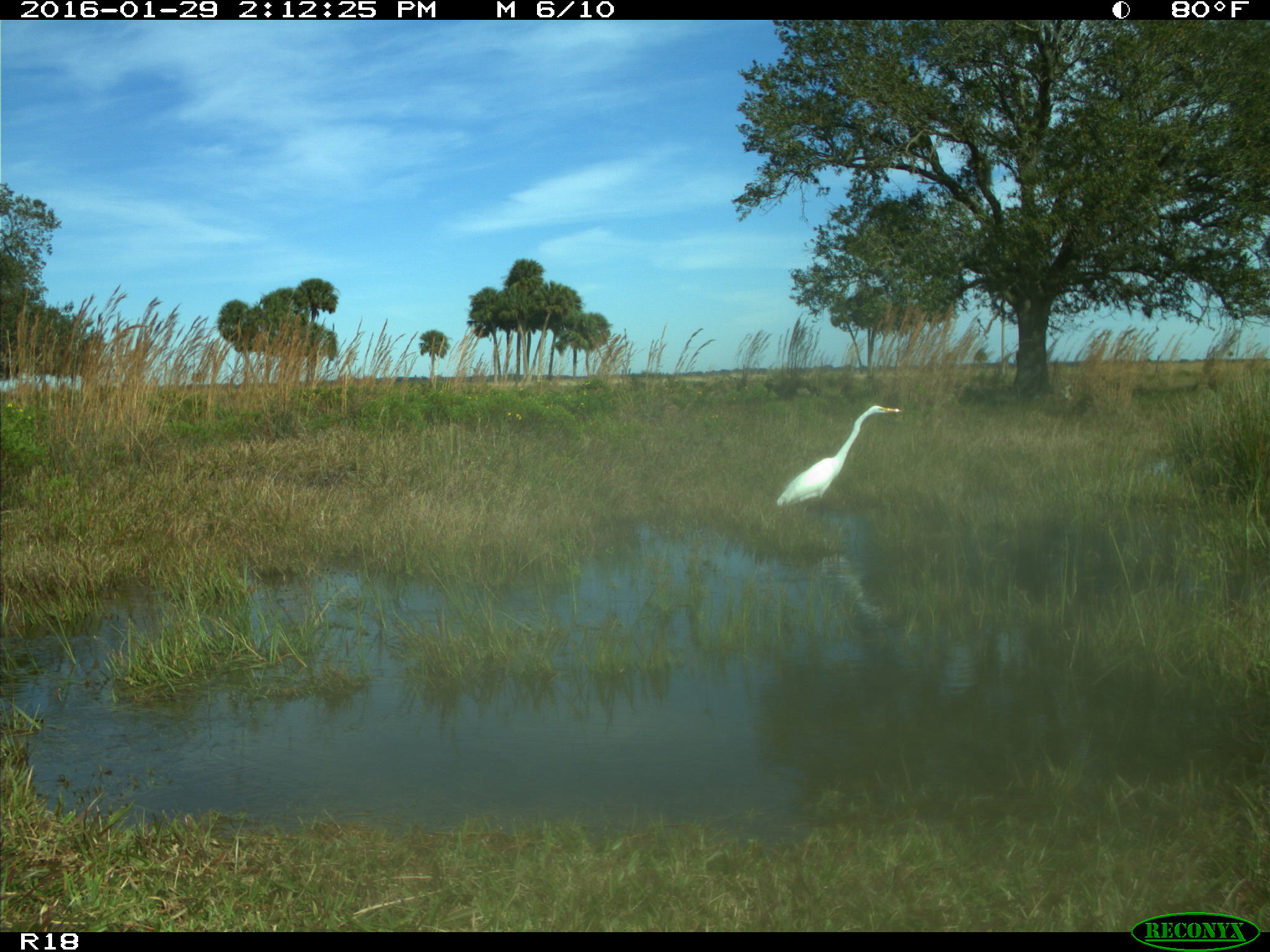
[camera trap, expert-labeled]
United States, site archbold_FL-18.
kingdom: Animalia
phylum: Chordata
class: Aves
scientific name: Aves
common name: birds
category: unidentified bird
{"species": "unidentified bird (birds) (Aves)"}